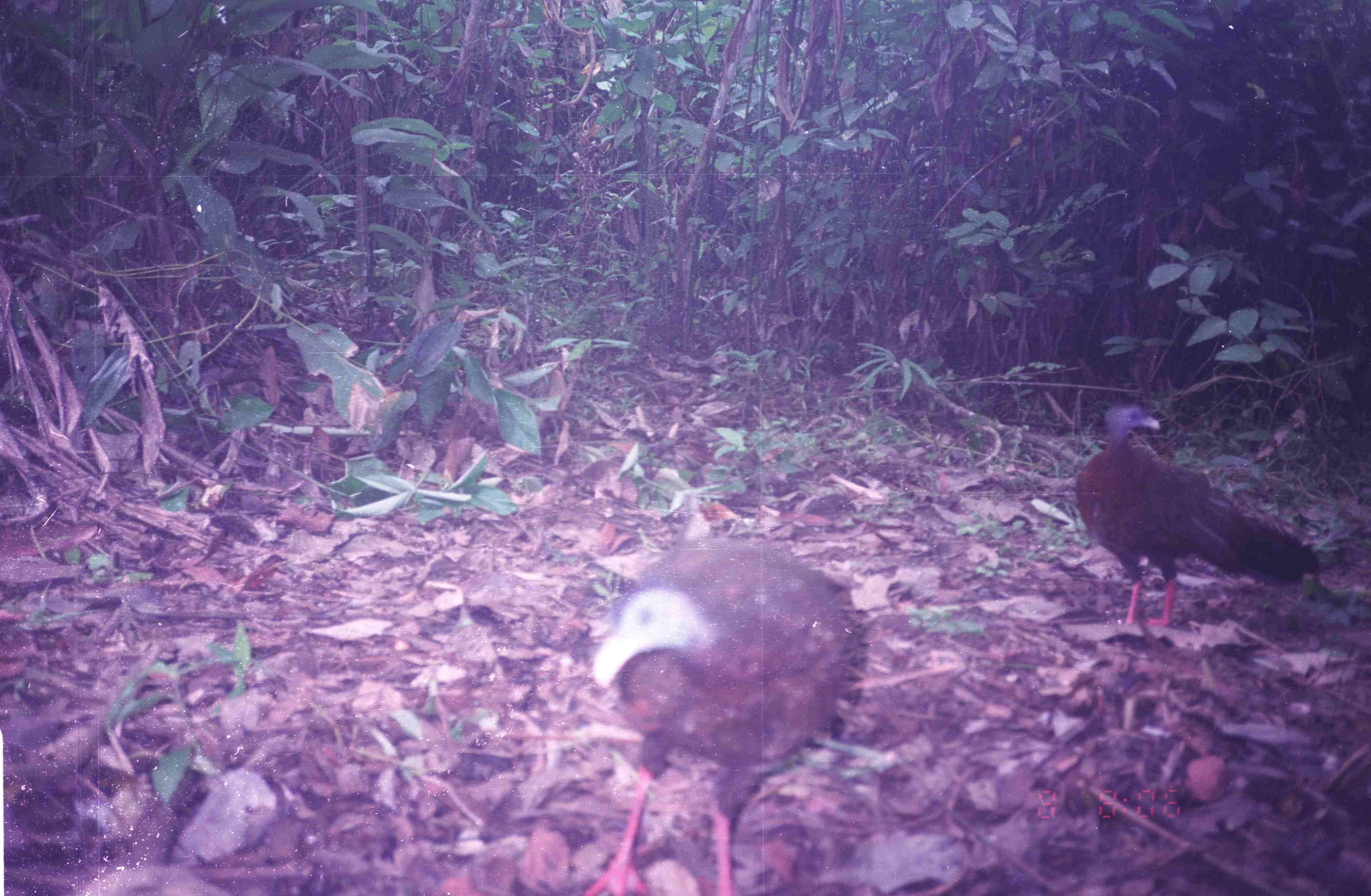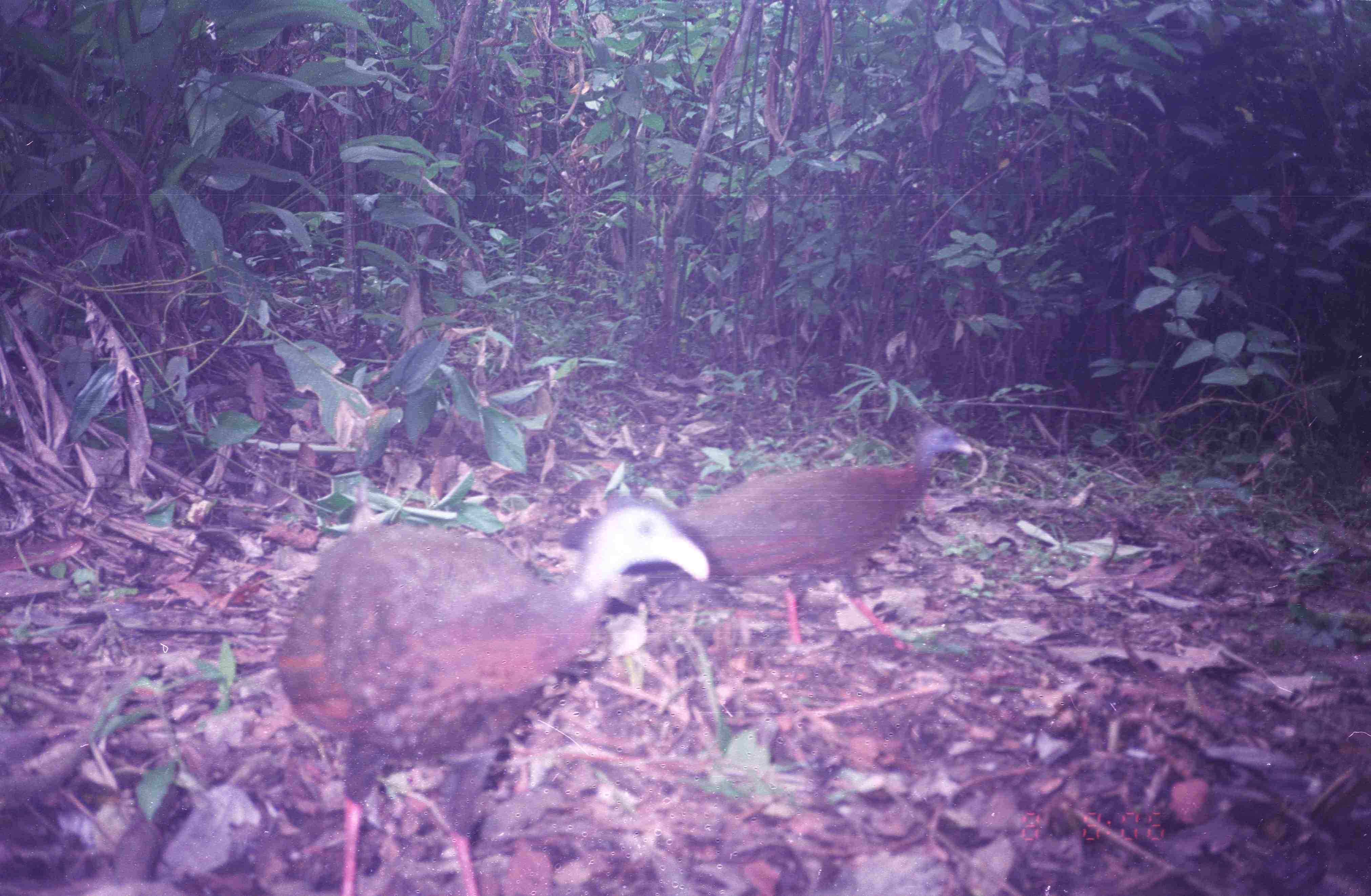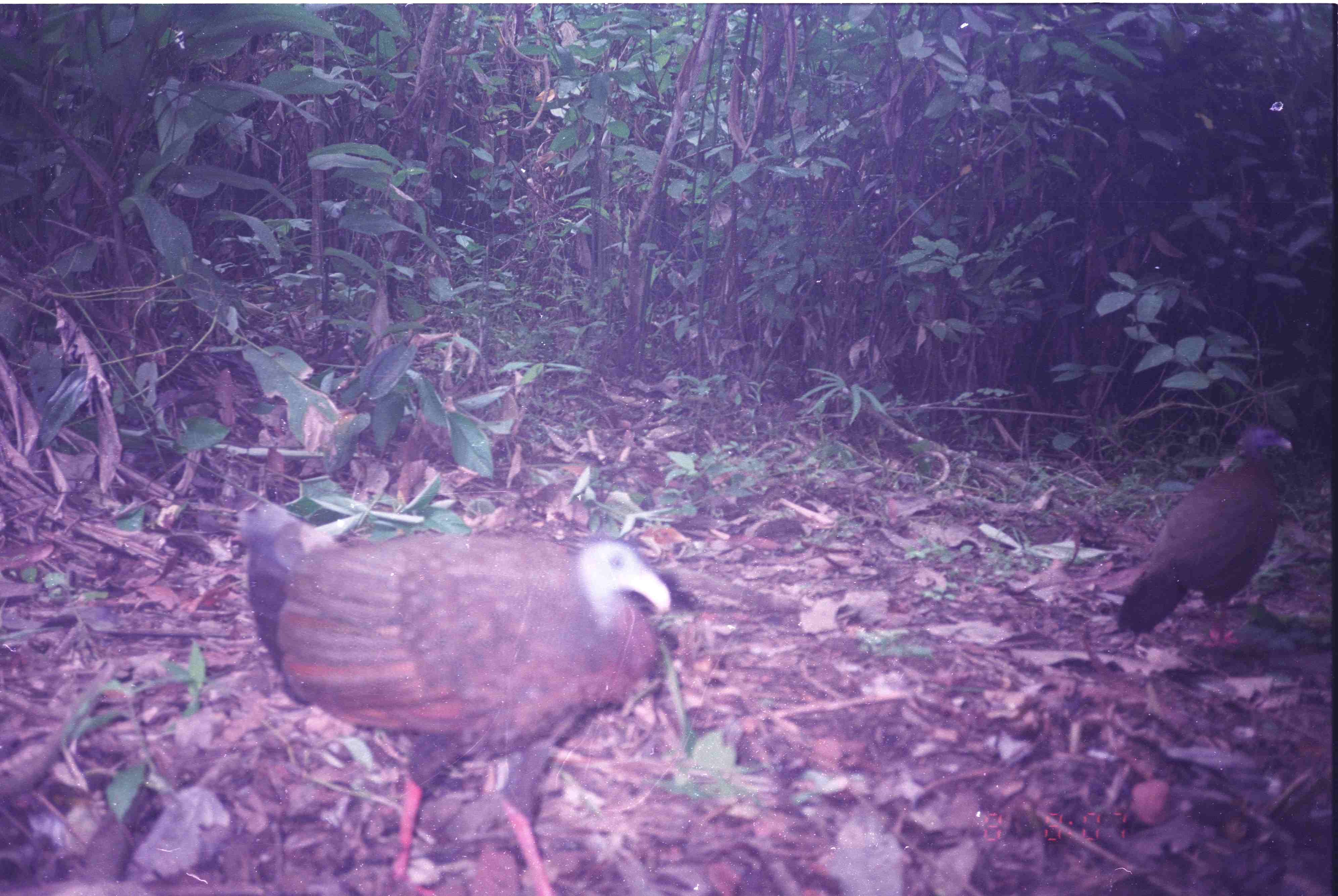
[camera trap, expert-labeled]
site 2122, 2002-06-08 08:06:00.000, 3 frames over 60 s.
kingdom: Animalia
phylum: Chordata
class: Aves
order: Galliformes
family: Phasianidae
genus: Argusianus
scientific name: Argusianus argus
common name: great argus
Argusianus argus (great argus), count 2.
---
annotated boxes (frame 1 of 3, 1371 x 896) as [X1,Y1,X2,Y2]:
argusianus argus: [581,536,868,896]; [1076,404,1319,627]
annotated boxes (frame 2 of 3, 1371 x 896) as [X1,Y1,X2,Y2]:
argusianus argus: [275,504,711,895]; [561,428,972,651]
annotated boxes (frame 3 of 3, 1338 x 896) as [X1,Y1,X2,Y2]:
argusianus argus: [235,501,671,895]; [1116,425,1294,647]